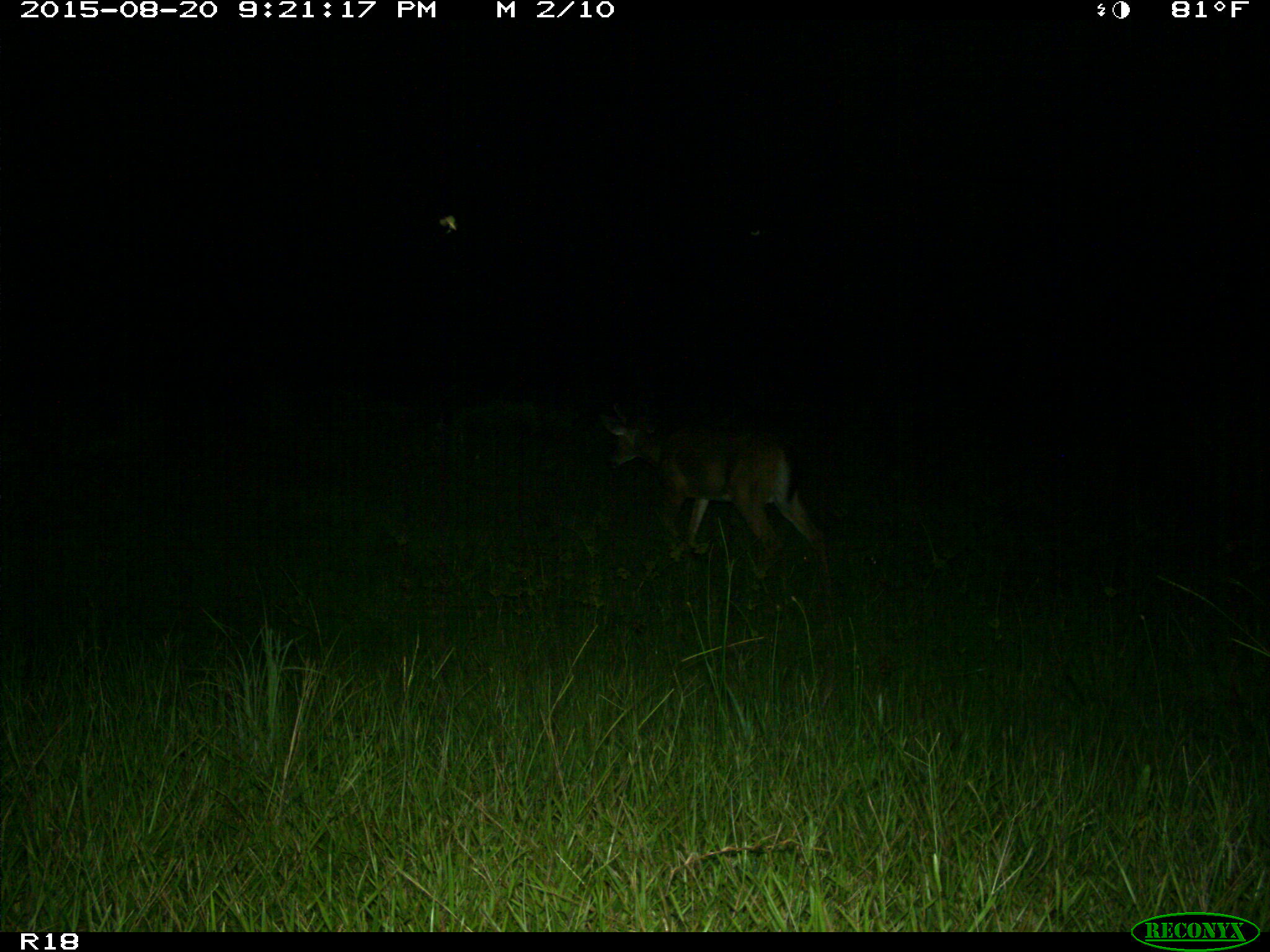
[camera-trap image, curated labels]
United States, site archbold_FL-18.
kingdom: Animalia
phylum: Chordata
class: Mammalia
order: Artiodactyla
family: Cervidae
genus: Odocoileus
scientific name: Odocoileus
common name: deer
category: unidentified deer